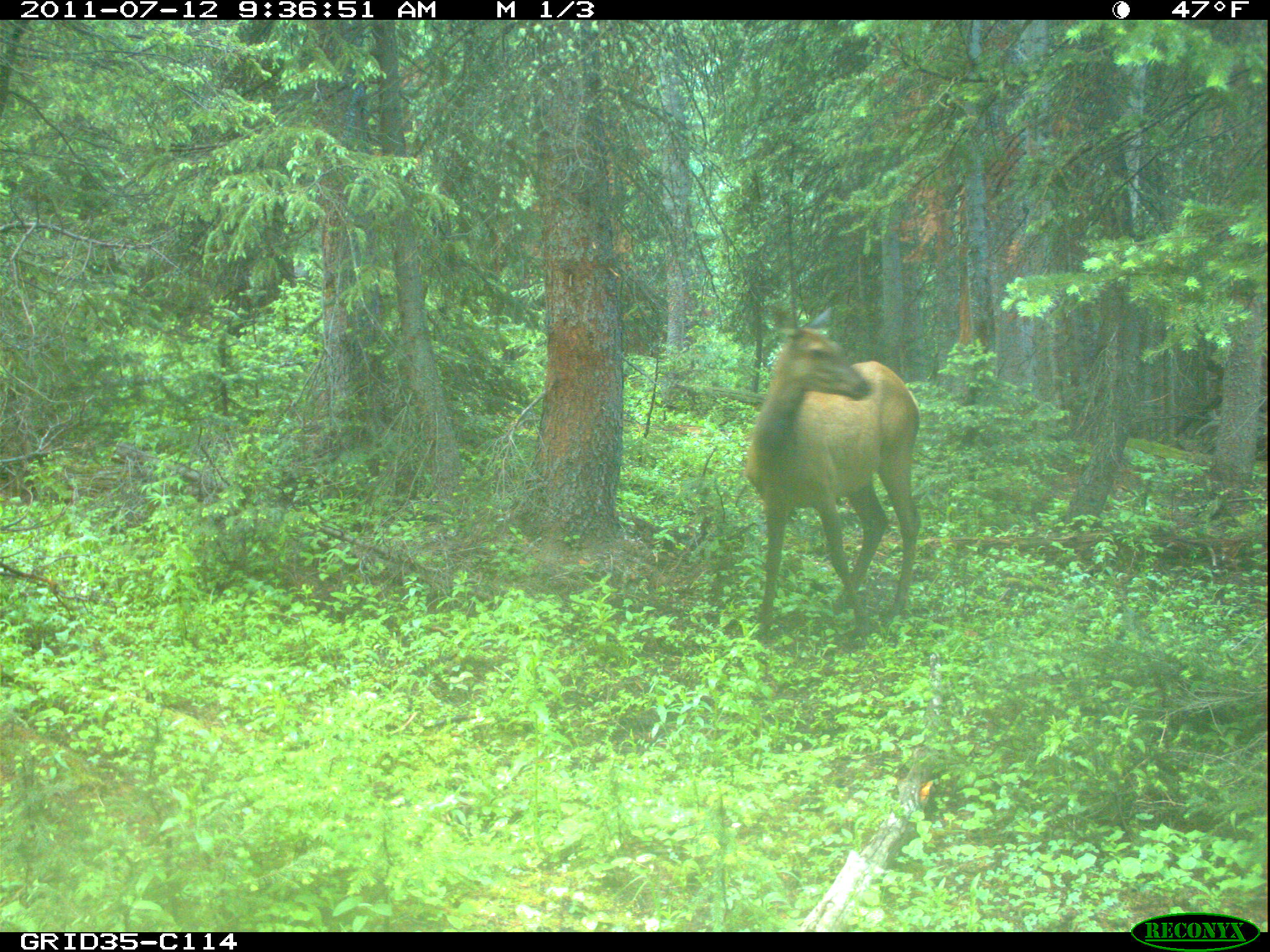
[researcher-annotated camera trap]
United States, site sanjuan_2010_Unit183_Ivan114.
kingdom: Animalia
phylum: Chordata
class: Mammalia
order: Artiodactyla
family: Cervidae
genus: Cervus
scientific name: Cervus elaphus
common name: red deer